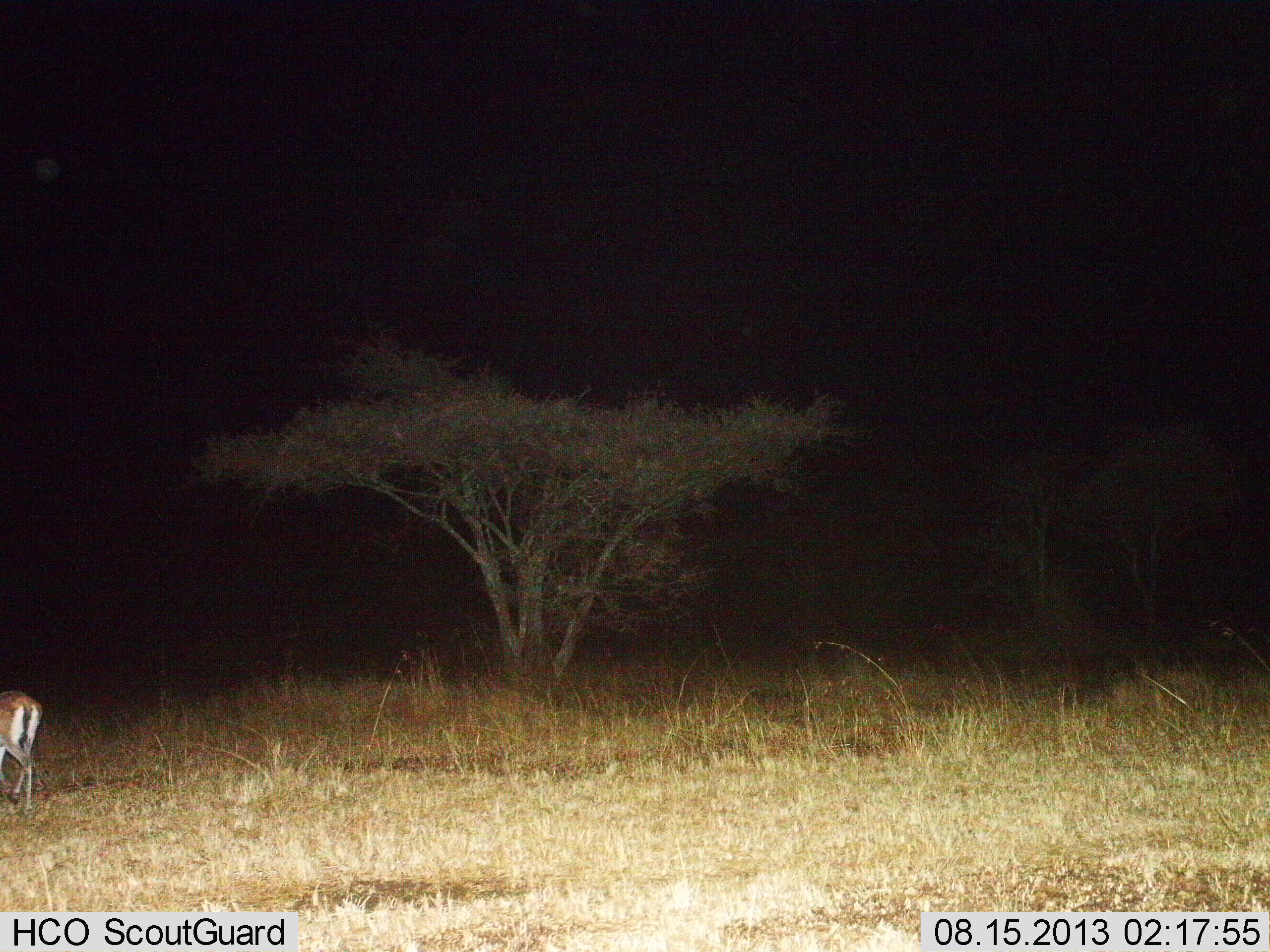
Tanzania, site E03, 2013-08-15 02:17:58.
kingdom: Animalia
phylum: Chordata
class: Mammalia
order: Artiodactyla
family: Bovidae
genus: Eudorcas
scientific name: Eudorcas thomsonii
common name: thomson's gazelle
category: gazellethomsons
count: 1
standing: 33%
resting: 0%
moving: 67%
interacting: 0%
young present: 0%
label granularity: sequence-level